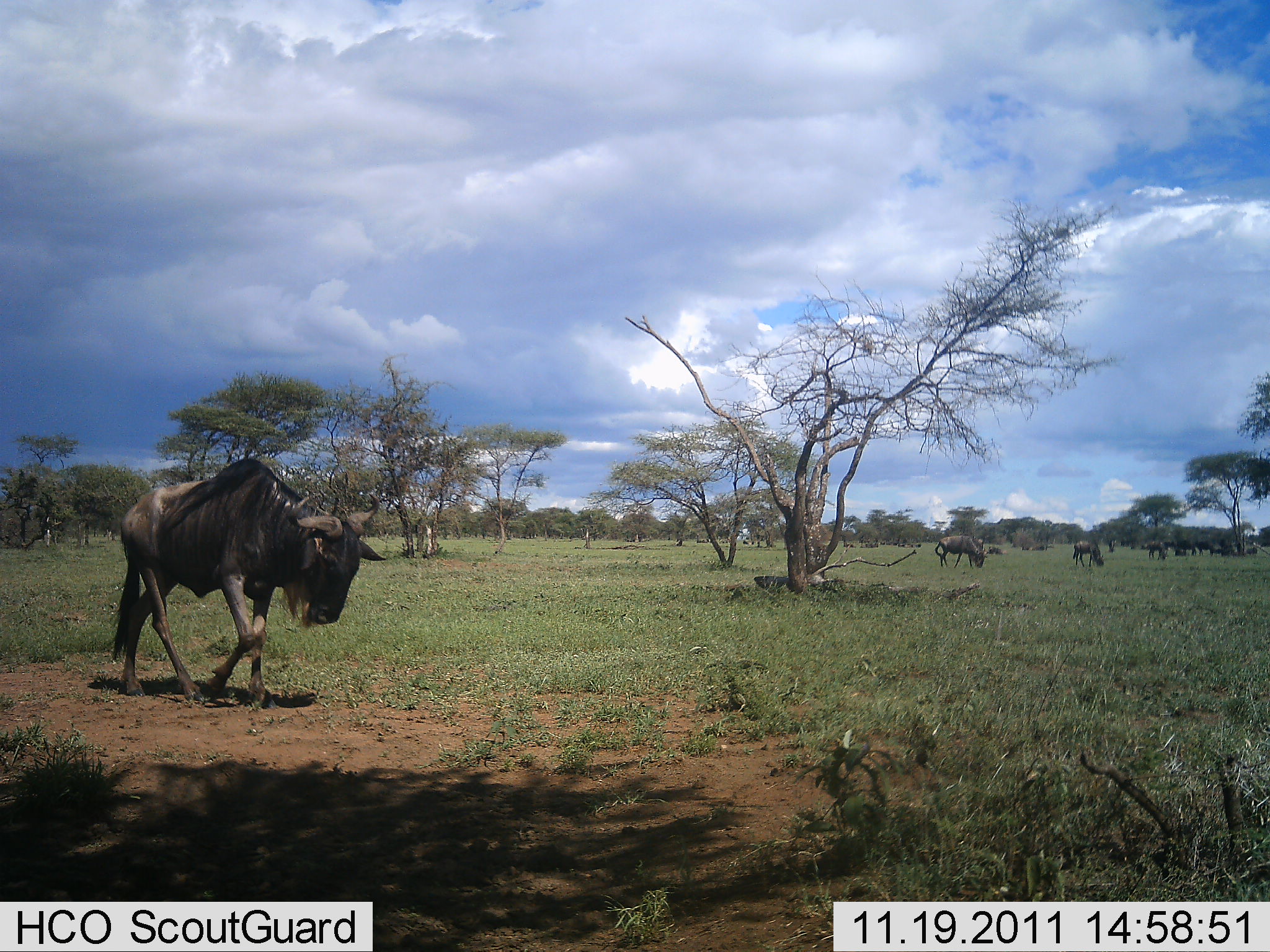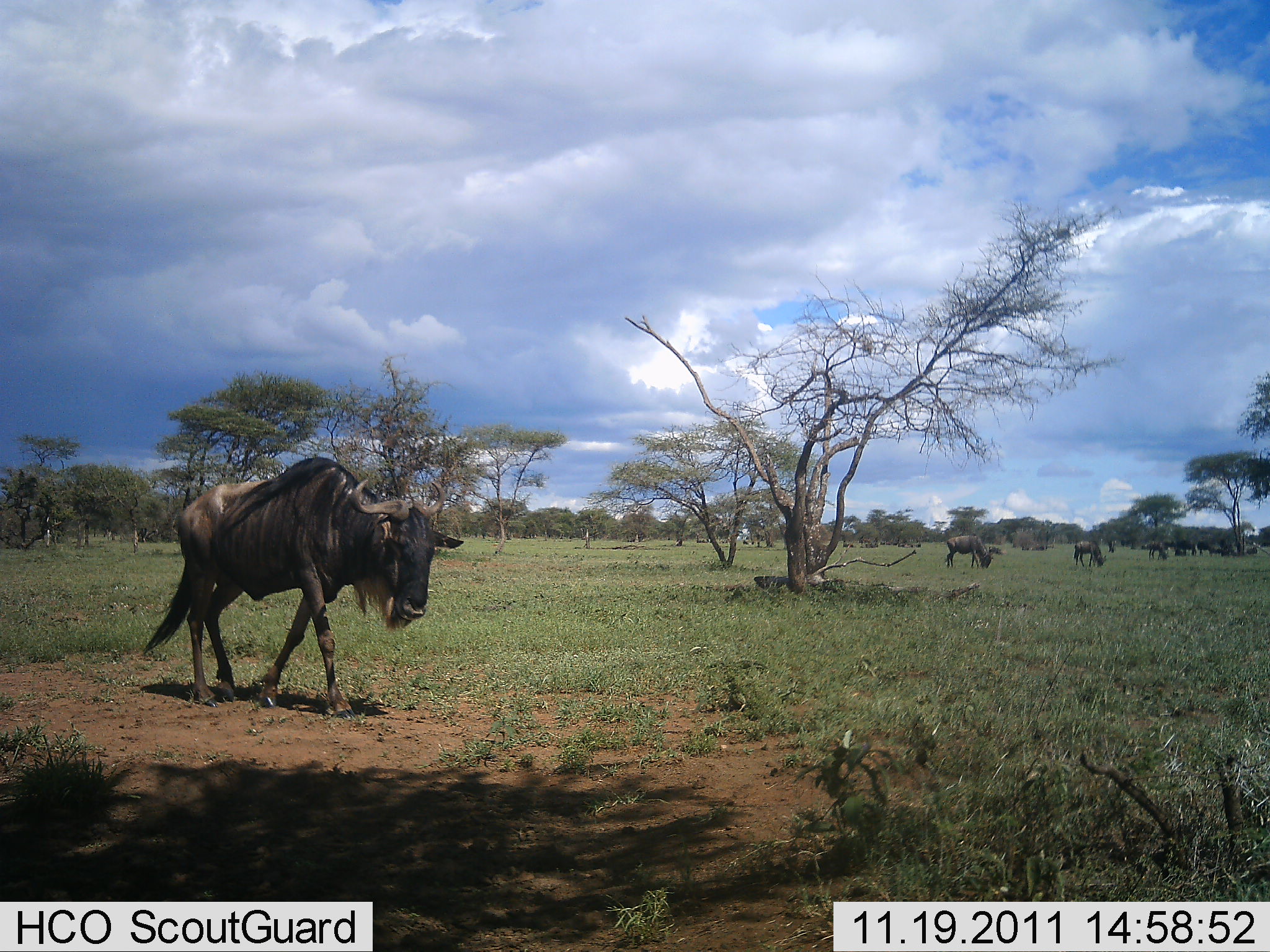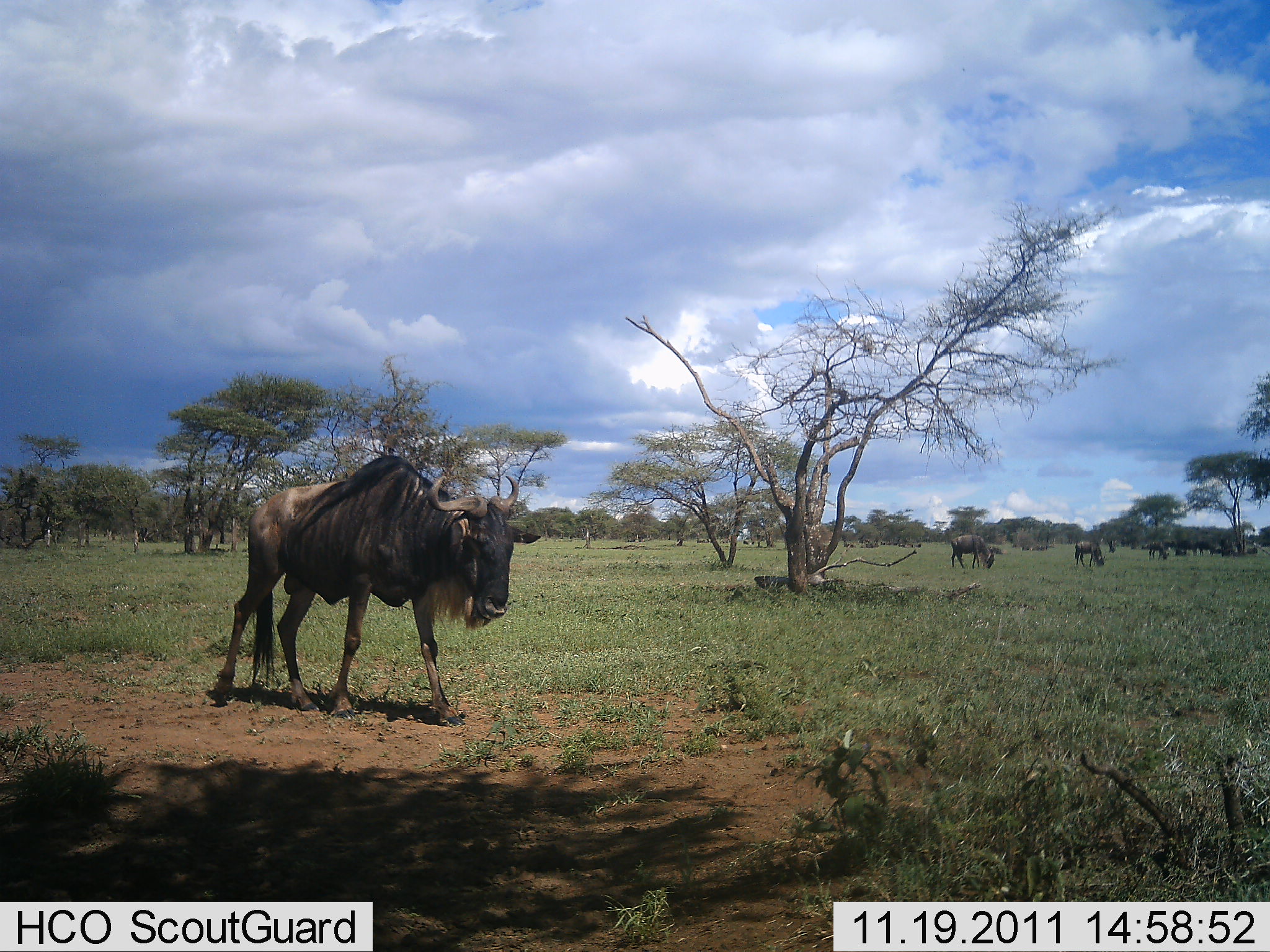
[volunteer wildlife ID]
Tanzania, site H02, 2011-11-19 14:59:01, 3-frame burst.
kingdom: Animalia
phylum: Chordata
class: Mammalia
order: Artiodactyla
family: Bovidae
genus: Connochaetes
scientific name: Connochaetes taurinus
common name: blue wildebeest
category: wildebeest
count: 7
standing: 31%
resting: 0%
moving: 92%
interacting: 0%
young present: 0%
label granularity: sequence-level